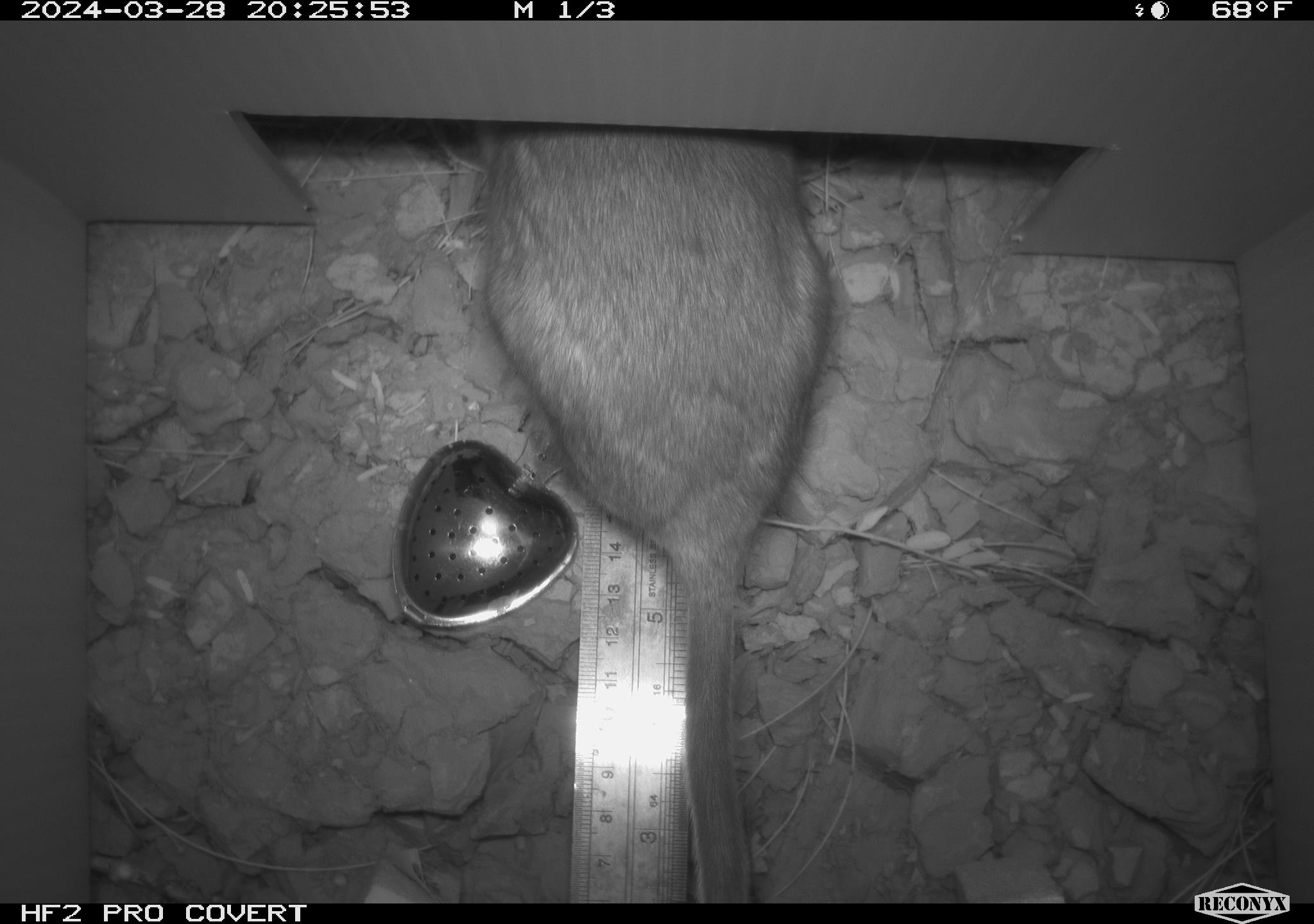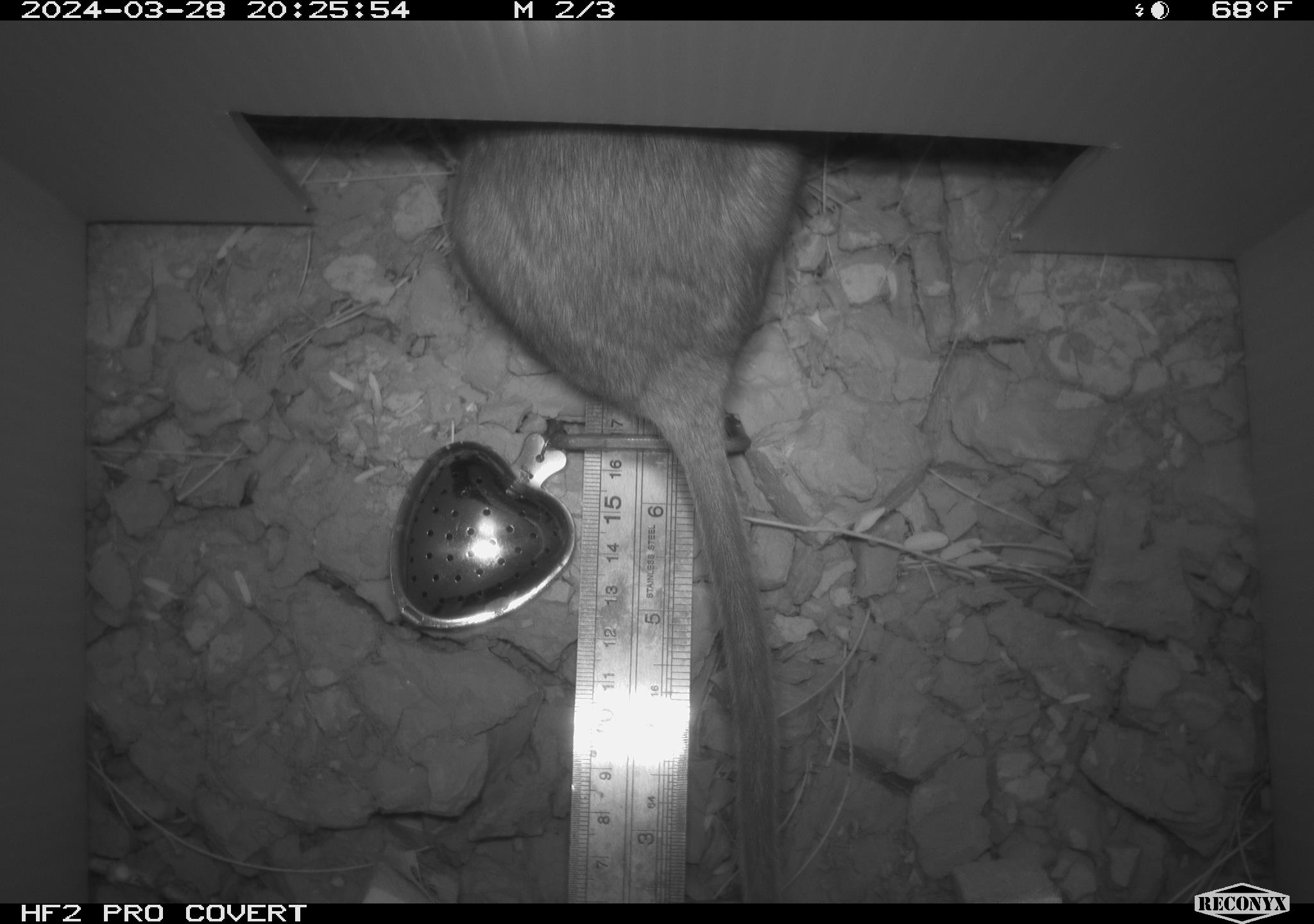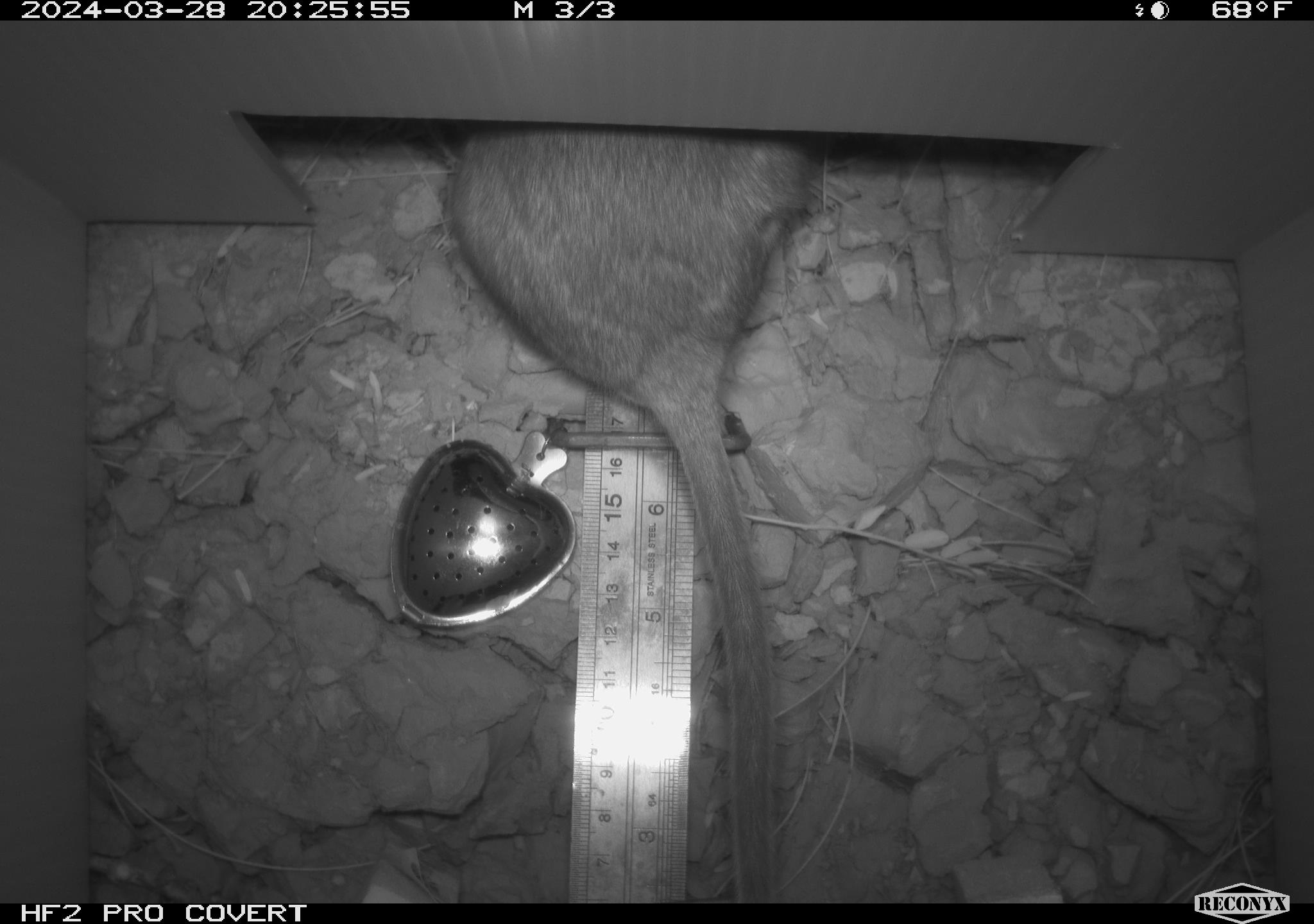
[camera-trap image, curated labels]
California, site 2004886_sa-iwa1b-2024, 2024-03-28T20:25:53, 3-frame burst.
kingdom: Animalia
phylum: Chordata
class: Mammalia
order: Rodentia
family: Cricetidae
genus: Neotoma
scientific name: Neotoma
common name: pack rat or woodrat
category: neotoma species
Neotoma species (pack rat or woodrat) (Neotoma).